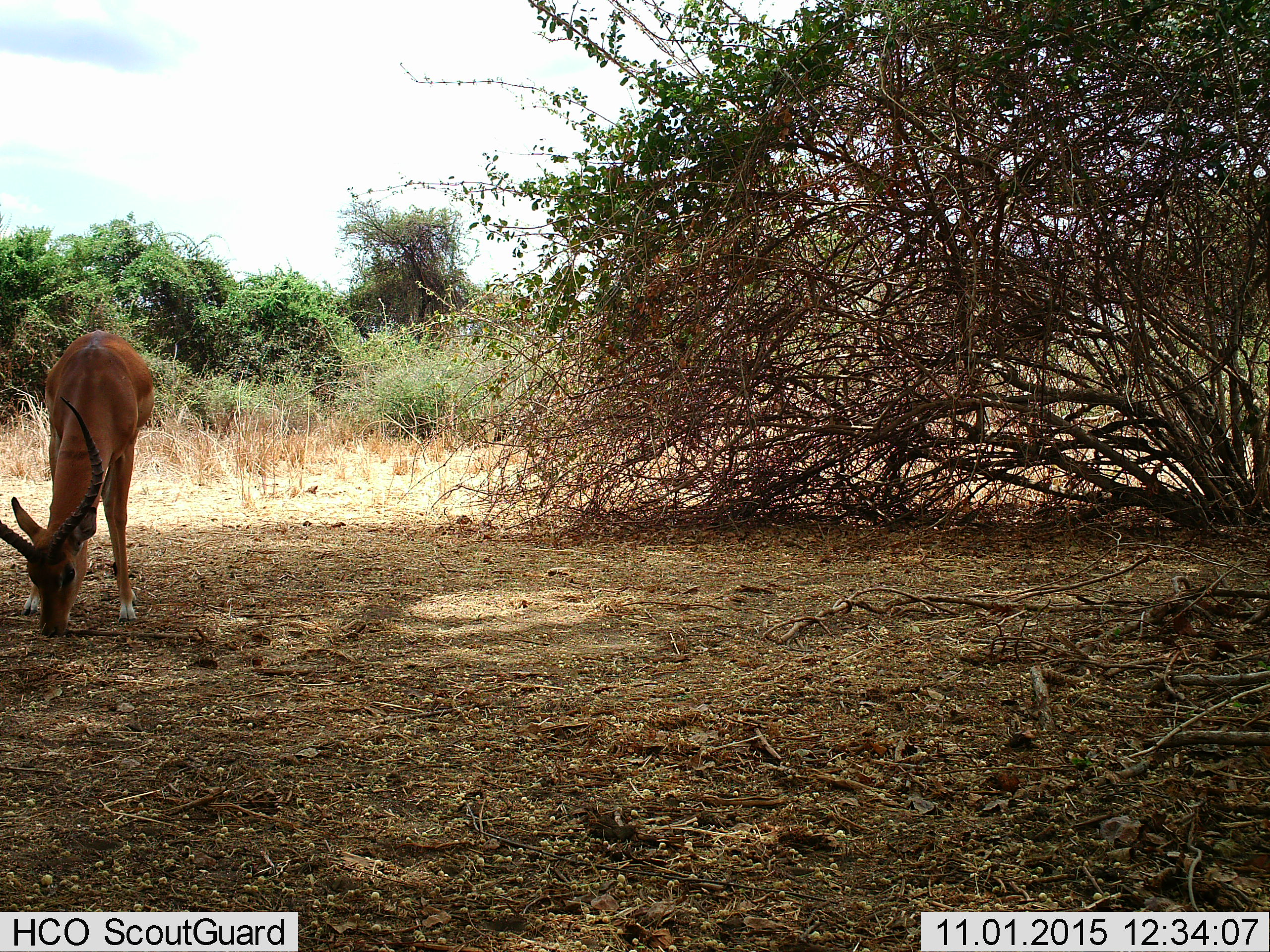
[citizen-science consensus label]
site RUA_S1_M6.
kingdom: Animalia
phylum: Chordata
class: Mammalia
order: Artiodactyla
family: Bovidae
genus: Aepyceros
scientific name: Aepyceros melampus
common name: impala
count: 1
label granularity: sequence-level